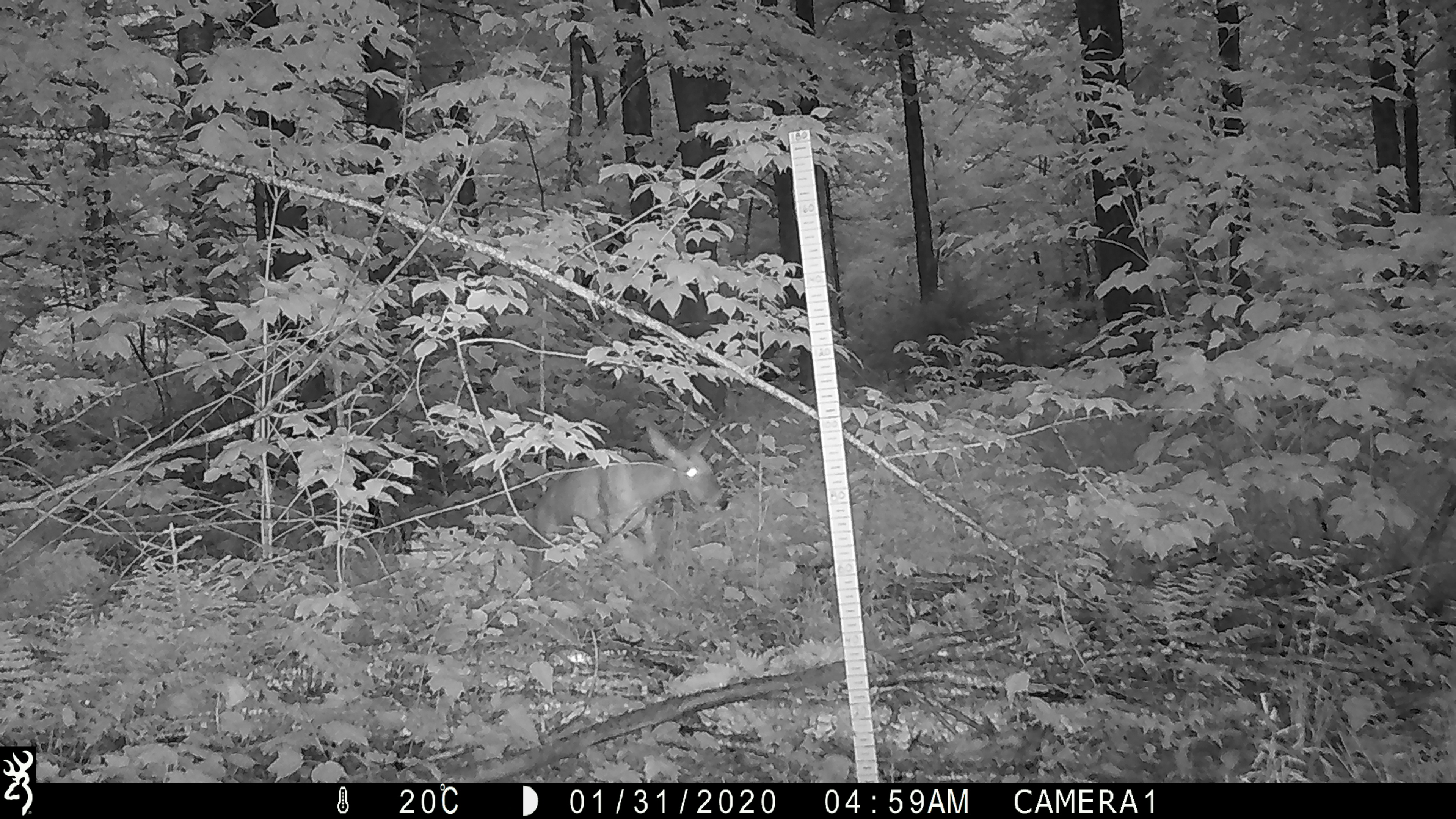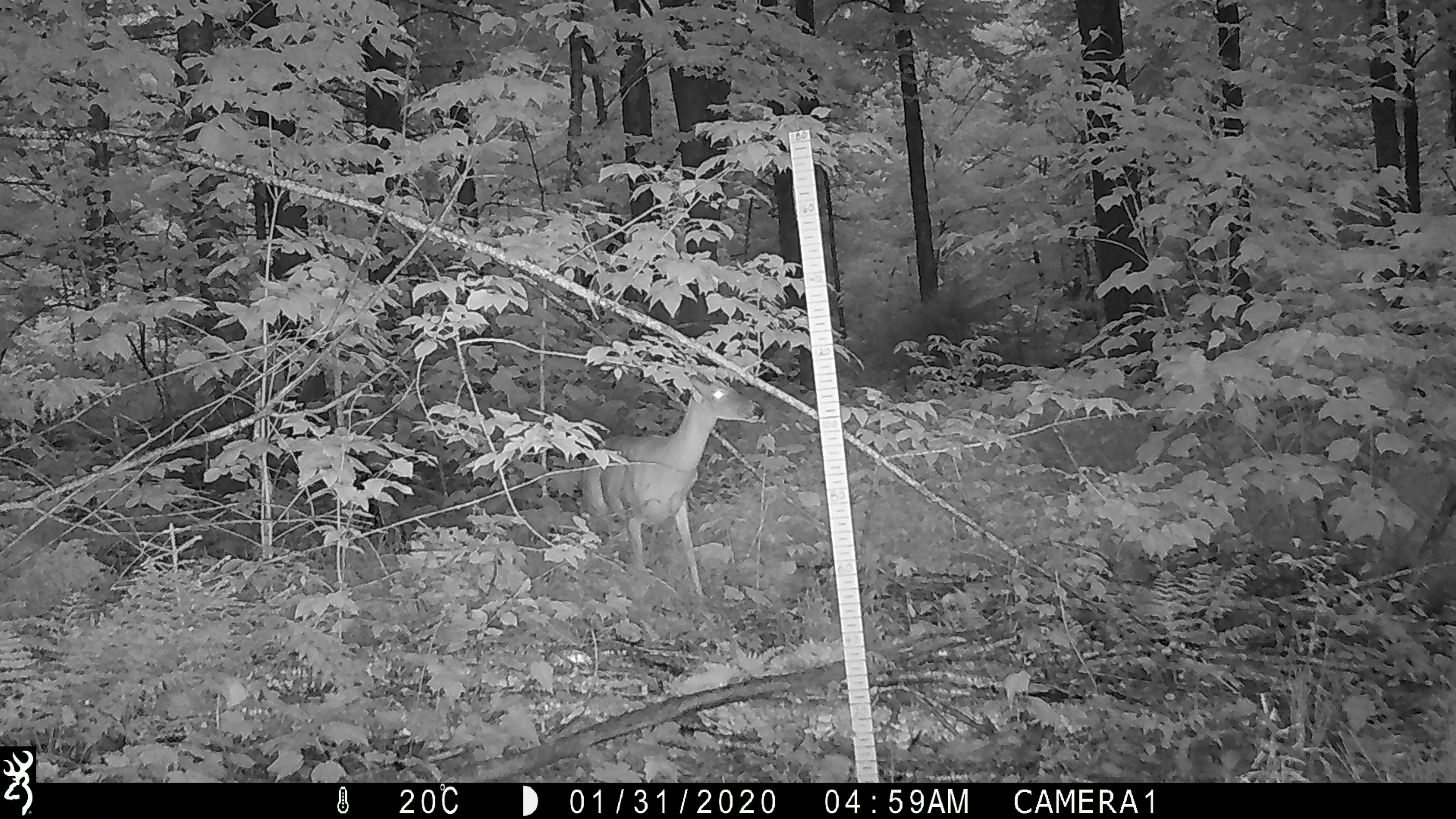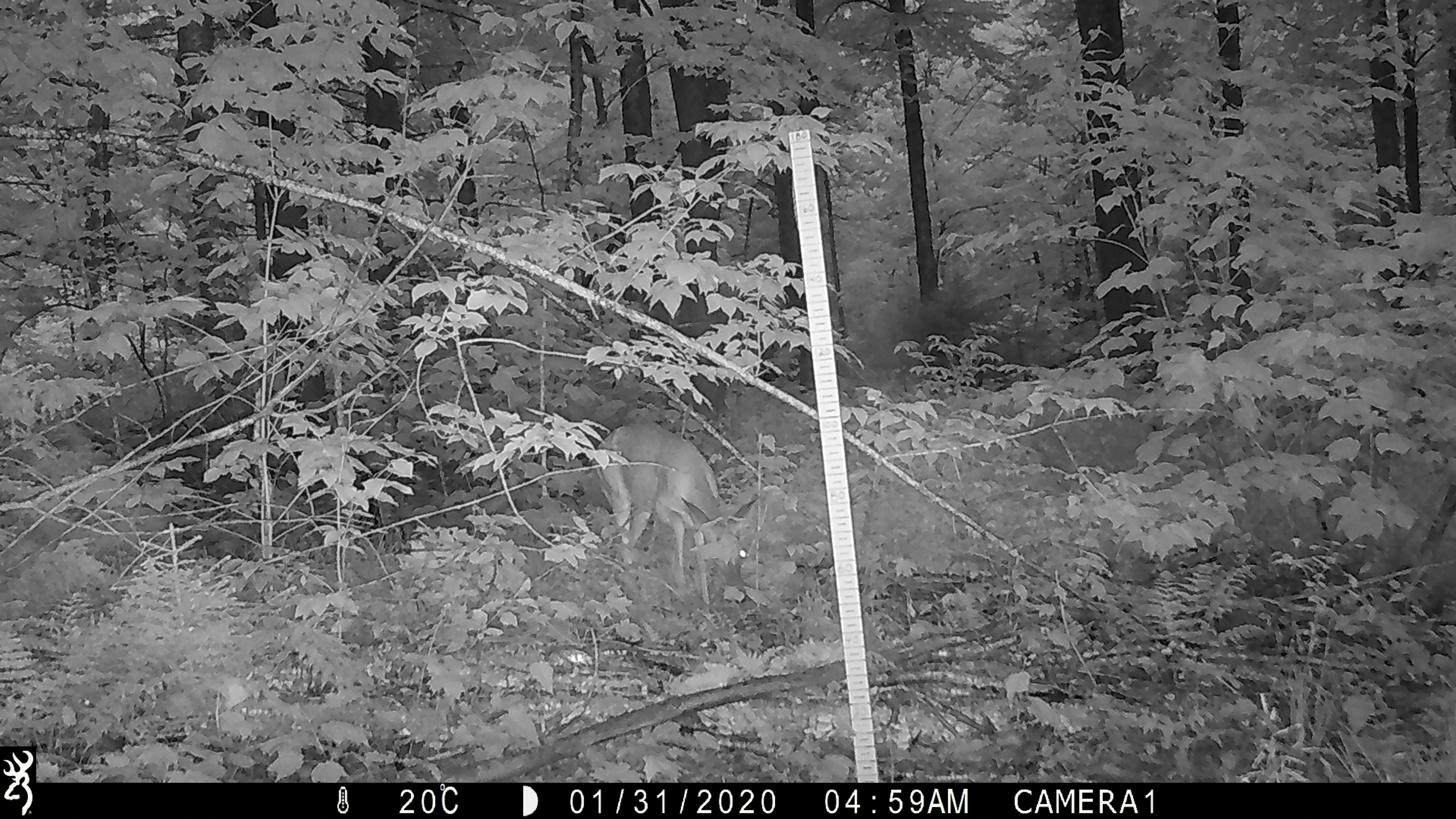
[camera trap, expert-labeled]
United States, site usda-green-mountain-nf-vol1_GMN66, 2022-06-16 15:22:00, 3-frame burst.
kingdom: Animalia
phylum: Chordata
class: Mammalia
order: Artiodactyla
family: Cervidae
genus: Odocoileus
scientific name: Odocoileus virginianus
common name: white-tailed deer